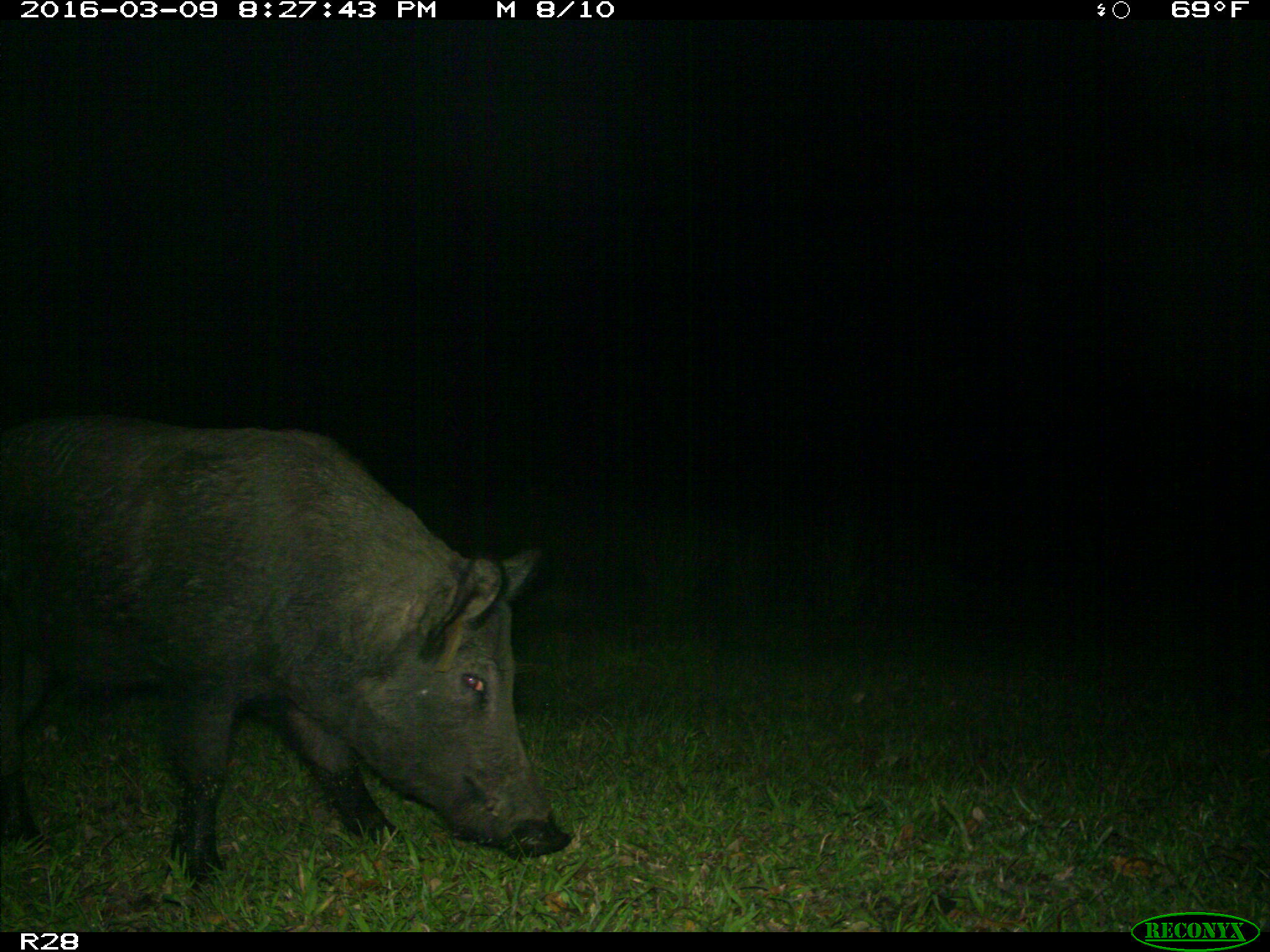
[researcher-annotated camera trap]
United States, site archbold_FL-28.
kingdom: Animalia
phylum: Chordata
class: Mammalia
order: Artiodactyla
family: Suidae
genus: Sus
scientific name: Sus scrofa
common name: wild boar